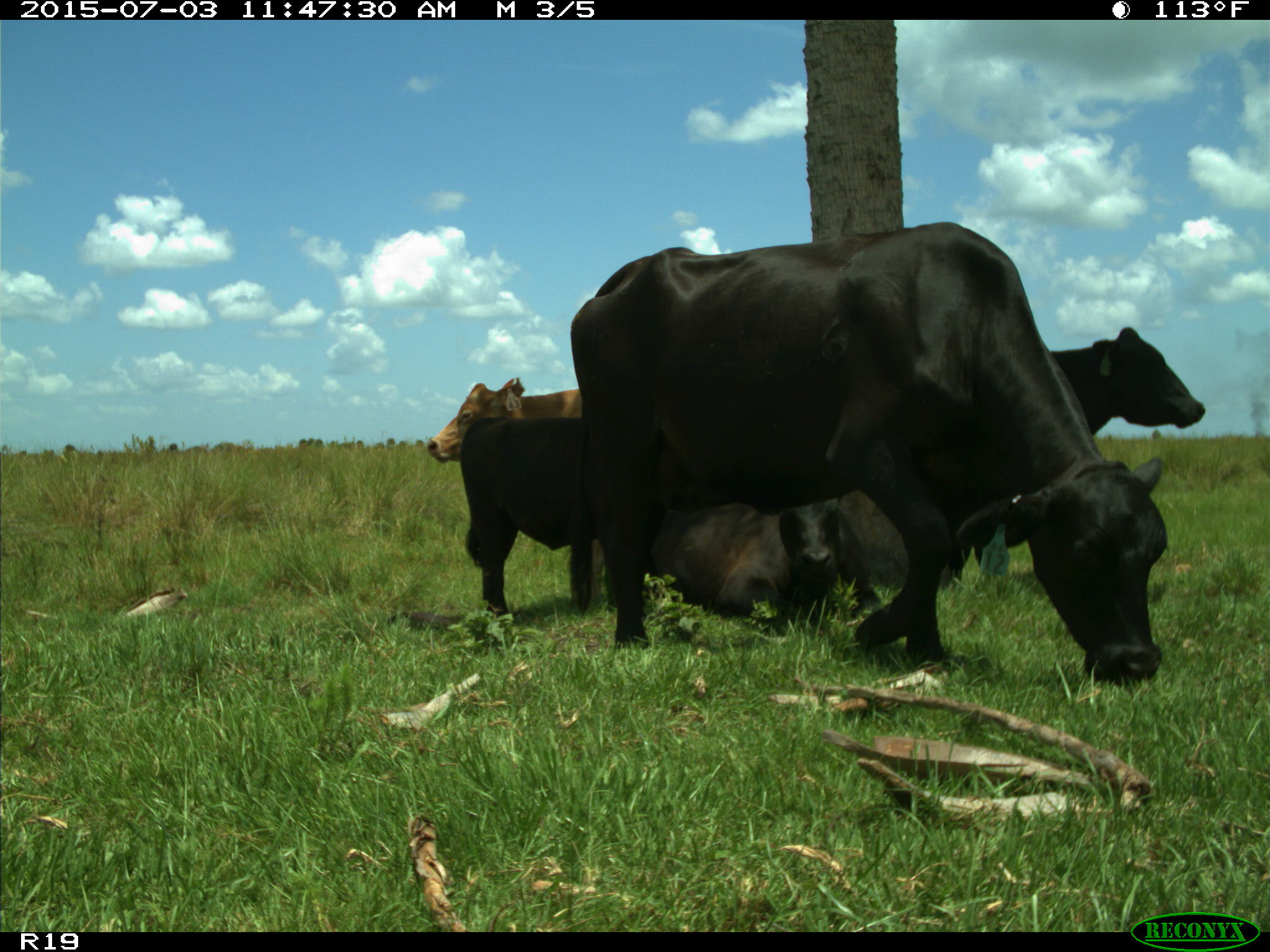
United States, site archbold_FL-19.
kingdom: Animalia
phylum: Chordata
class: Mammalia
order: Artiodactyla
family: Bovidae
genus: Bos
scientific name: Bos taurus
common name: domestic cow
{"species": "Bos taurus (domestic cow)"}